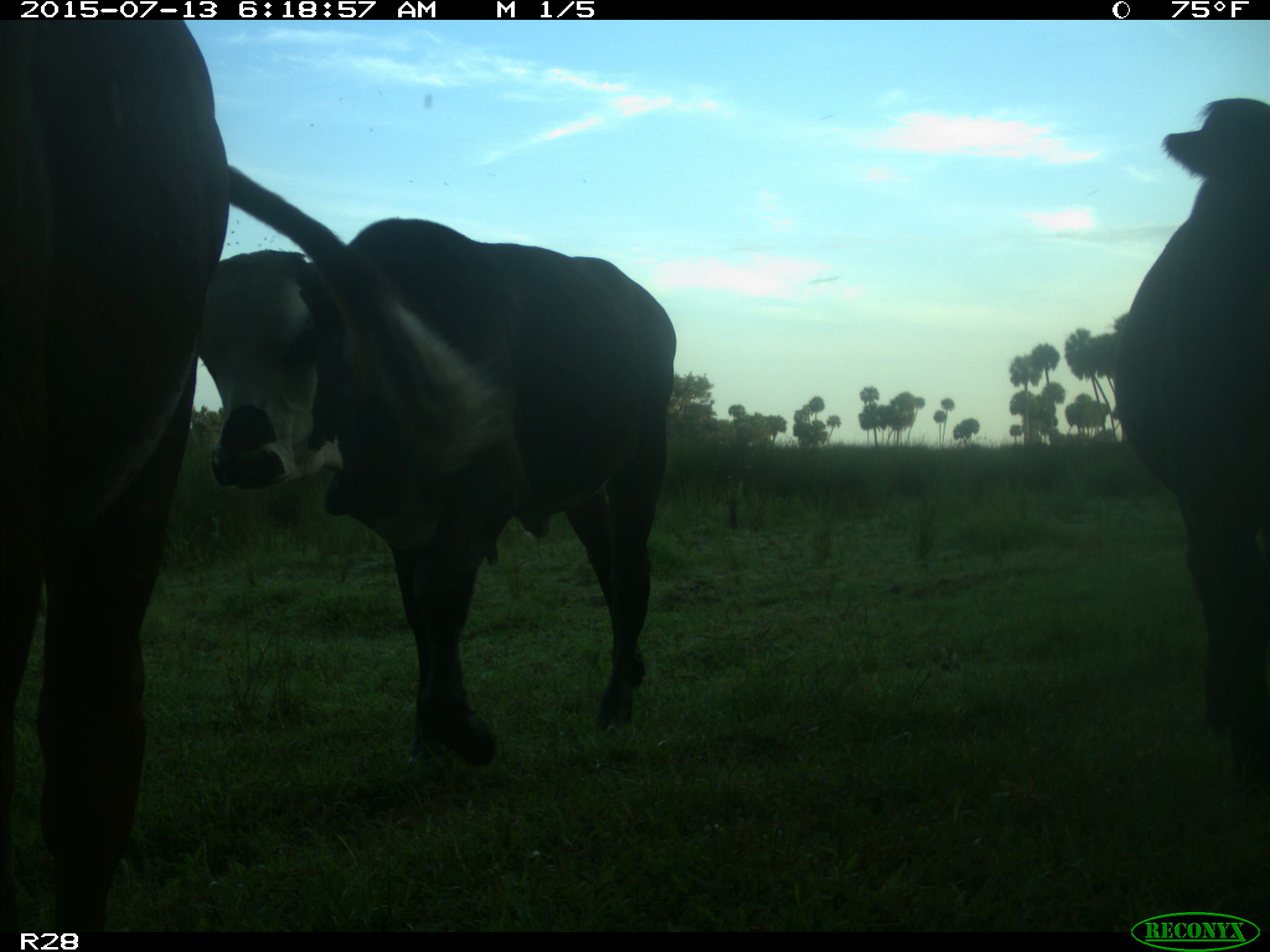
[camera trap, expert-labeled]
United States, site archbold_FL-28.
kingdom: Animalia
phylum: Chordata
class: Mammalia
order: Artiodactyla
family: Bovidae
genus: Bos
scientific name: Bos taurus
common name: domestic cow